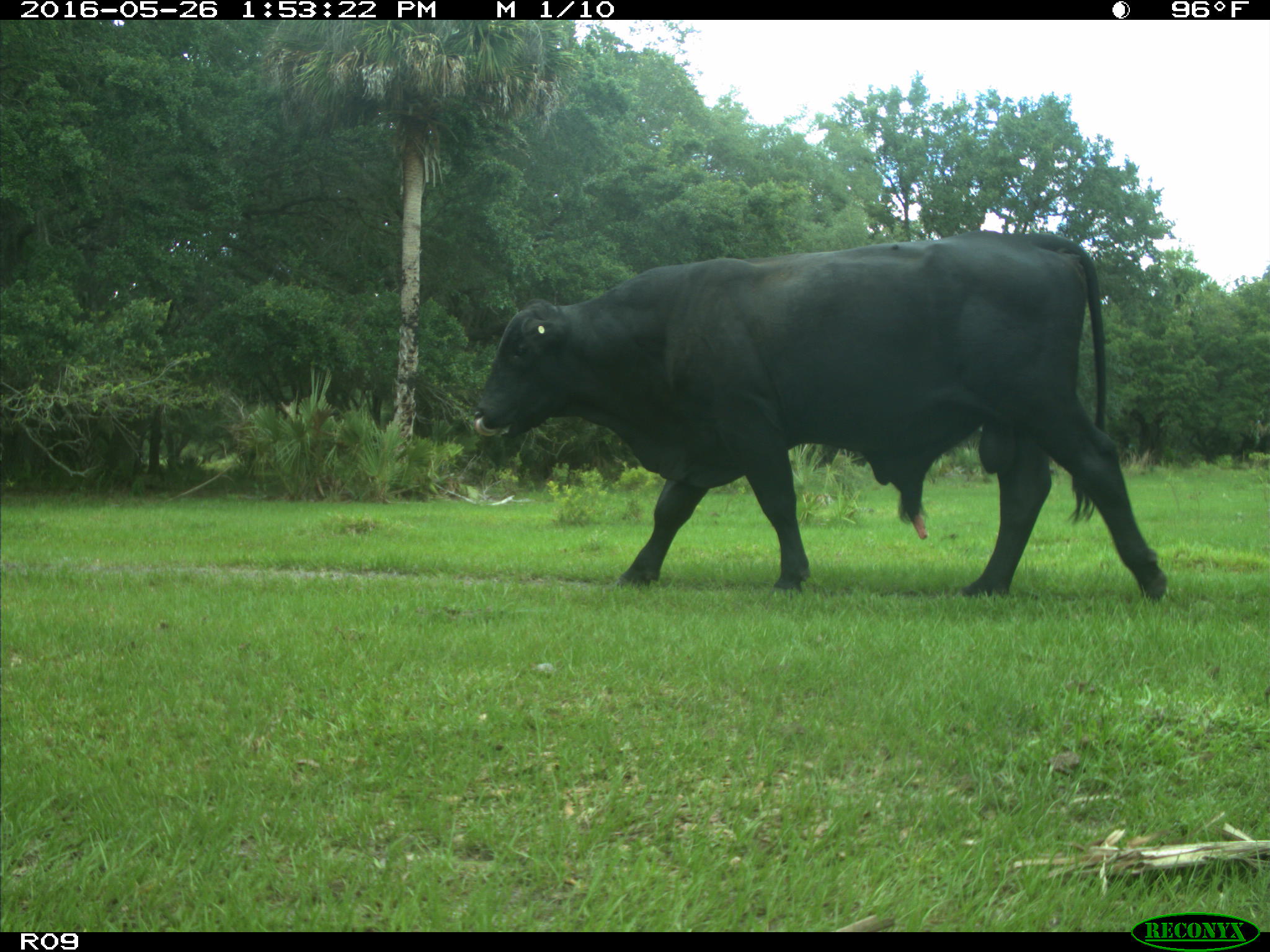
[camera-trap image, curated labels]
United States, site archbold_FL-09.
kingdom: Animalia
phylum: Chordata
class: Mammalia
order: Artiodactyla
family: Bovidae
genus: Bos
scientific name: Bos taurus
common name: domestic cow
Bos taurus (domestic cow).